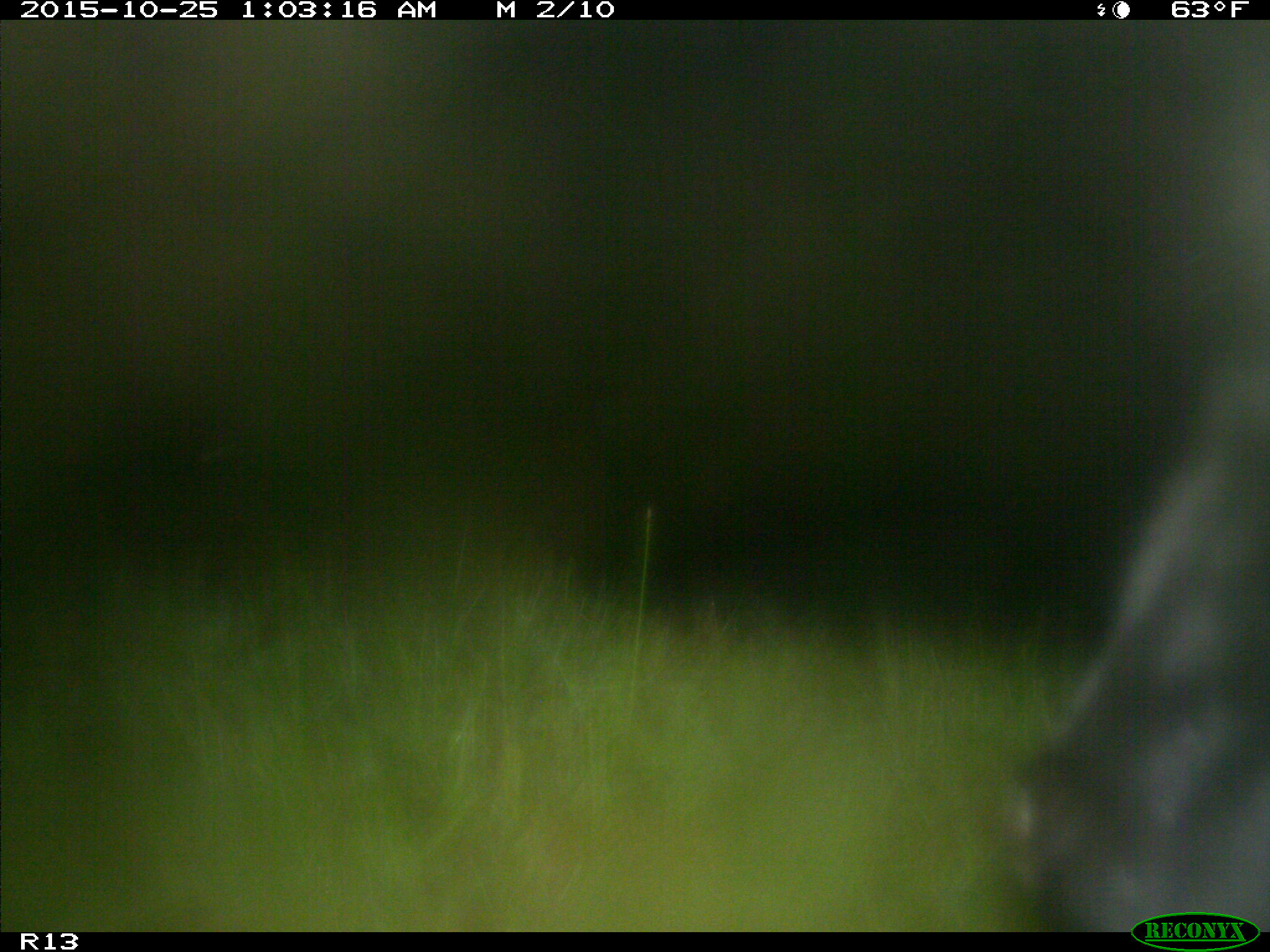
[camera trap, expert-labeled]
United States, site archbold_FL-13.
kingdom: Animalia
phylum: Chordata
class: Mammalia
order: Artiodactyla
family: Bovidae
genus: Bos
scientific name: Bos taurus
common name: domestic cow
Bos taurus (domestic cow).